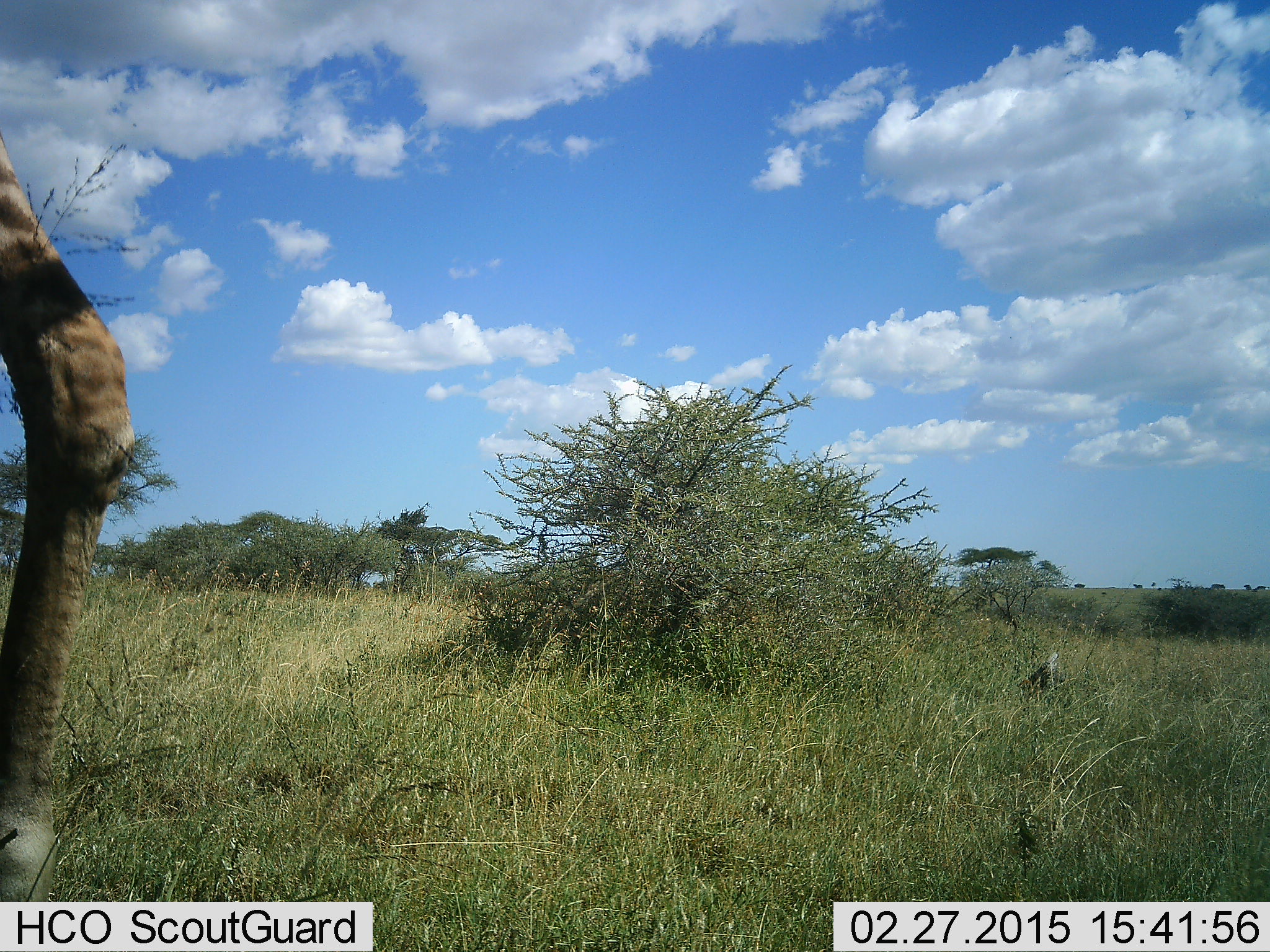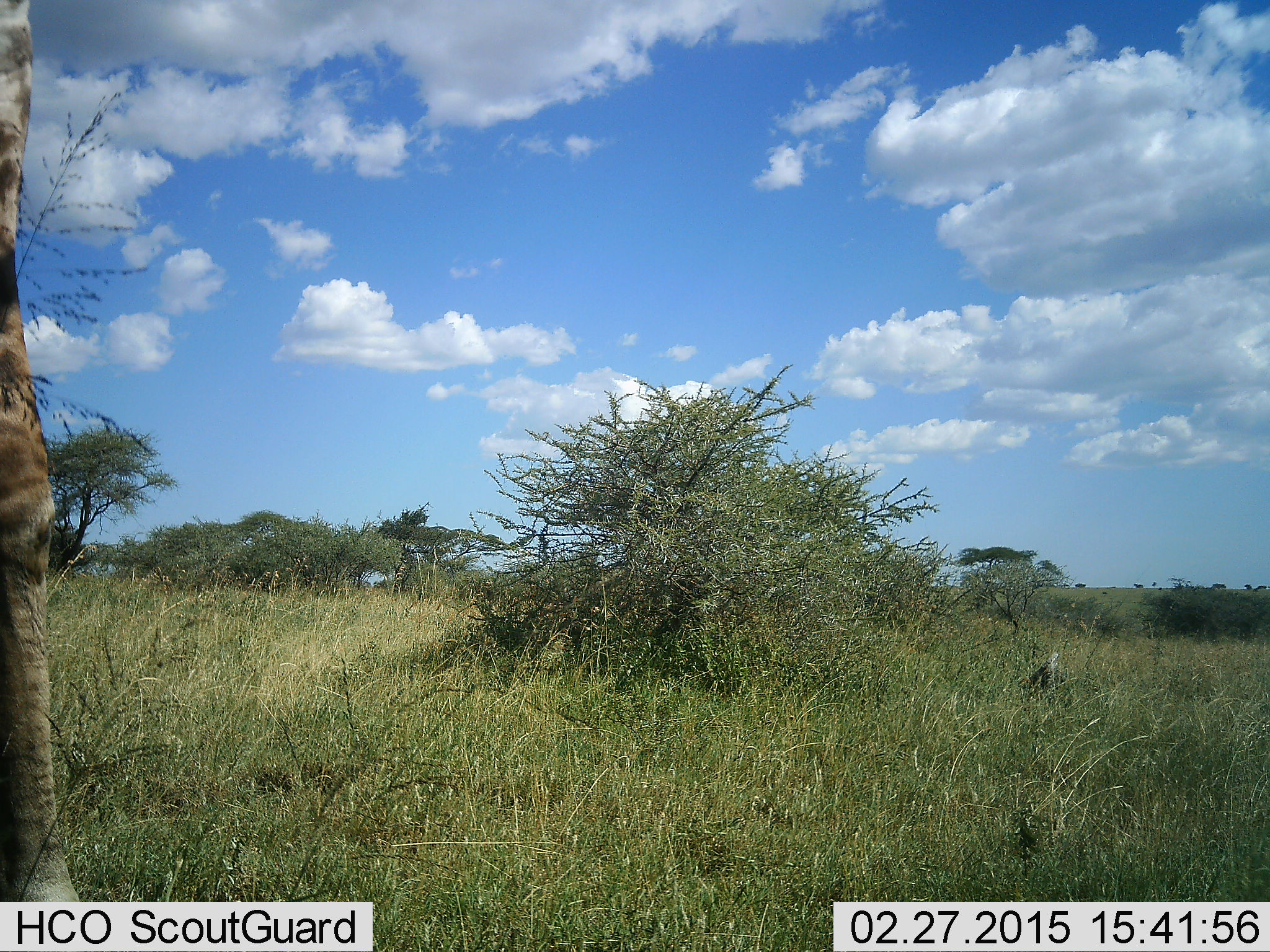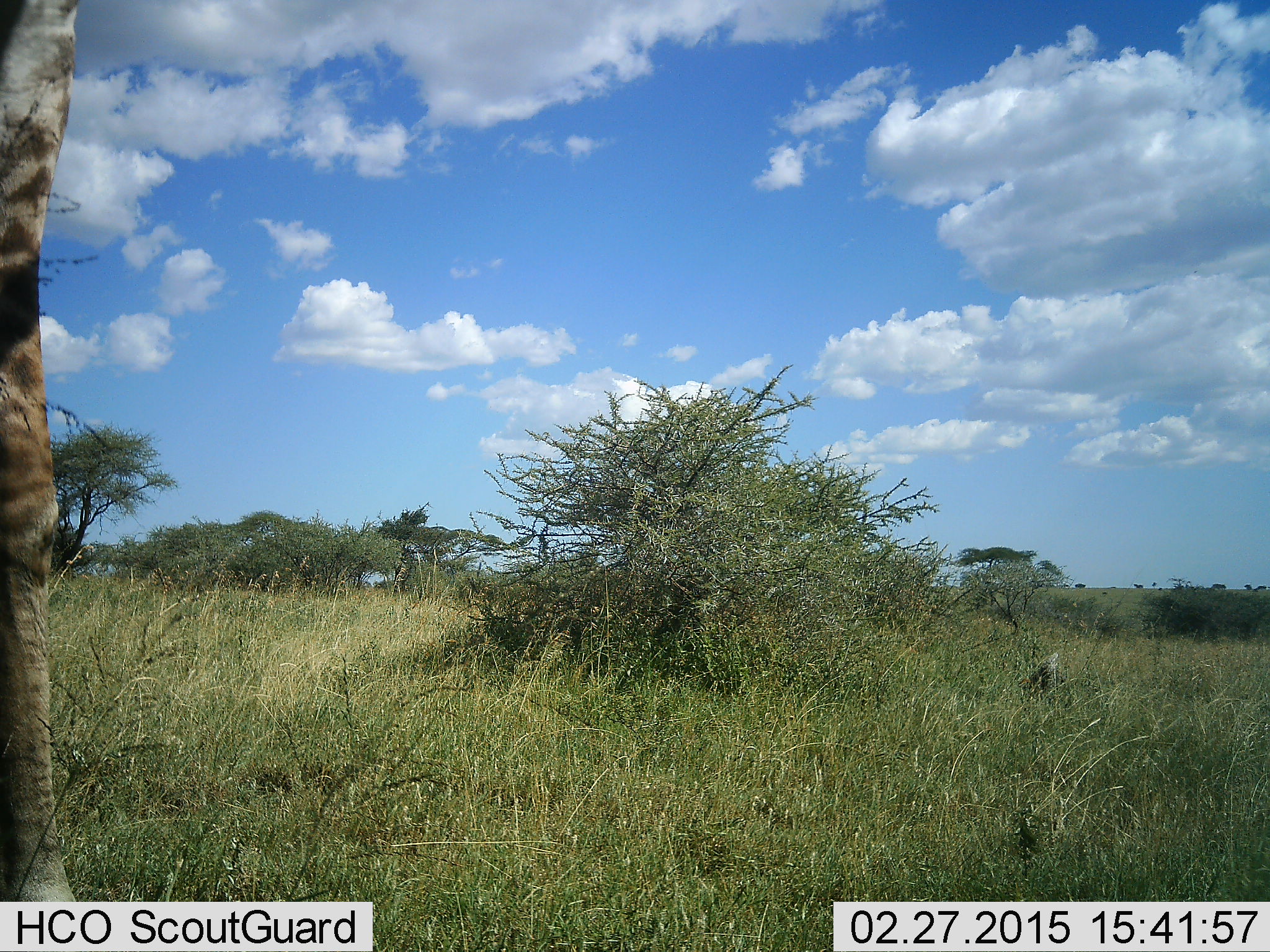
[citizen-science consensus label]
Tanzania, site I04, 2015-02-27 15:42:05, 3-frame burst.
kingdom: Animalia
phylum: Chordata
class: Mammalia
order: Artiodactyla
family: Giraffidae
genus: Giraffa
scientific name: Giraffa camelopardalis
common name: giraffe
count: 1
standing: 70%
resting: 10%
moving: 20%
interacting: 0%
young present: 0%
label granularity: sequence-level